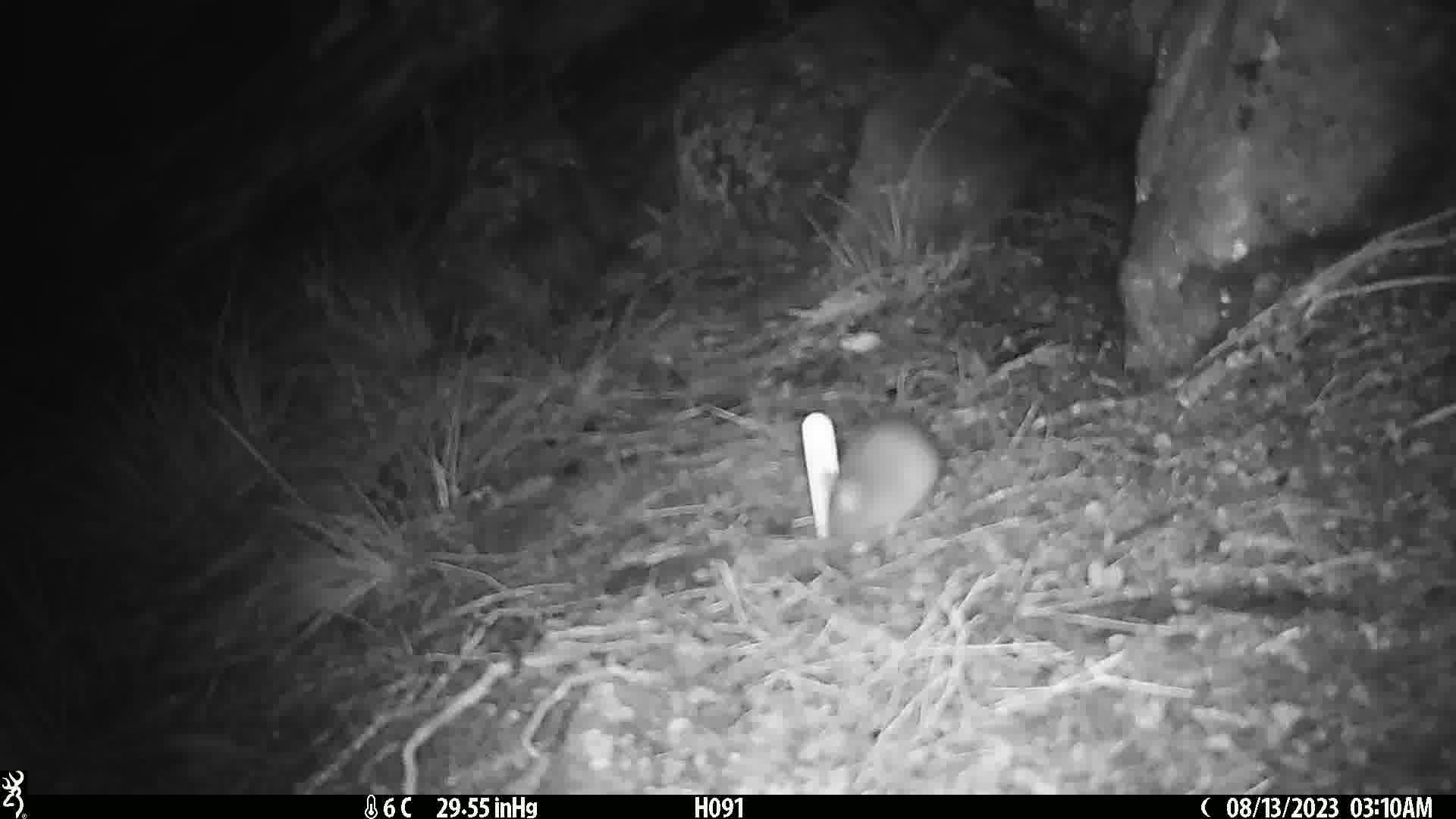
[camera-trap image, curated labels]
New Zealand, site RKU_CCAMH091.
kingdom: Animalia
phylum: Chordata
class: Mammalia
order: Rodentia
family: Muridae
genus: Rattus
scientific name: Rattus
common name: rat